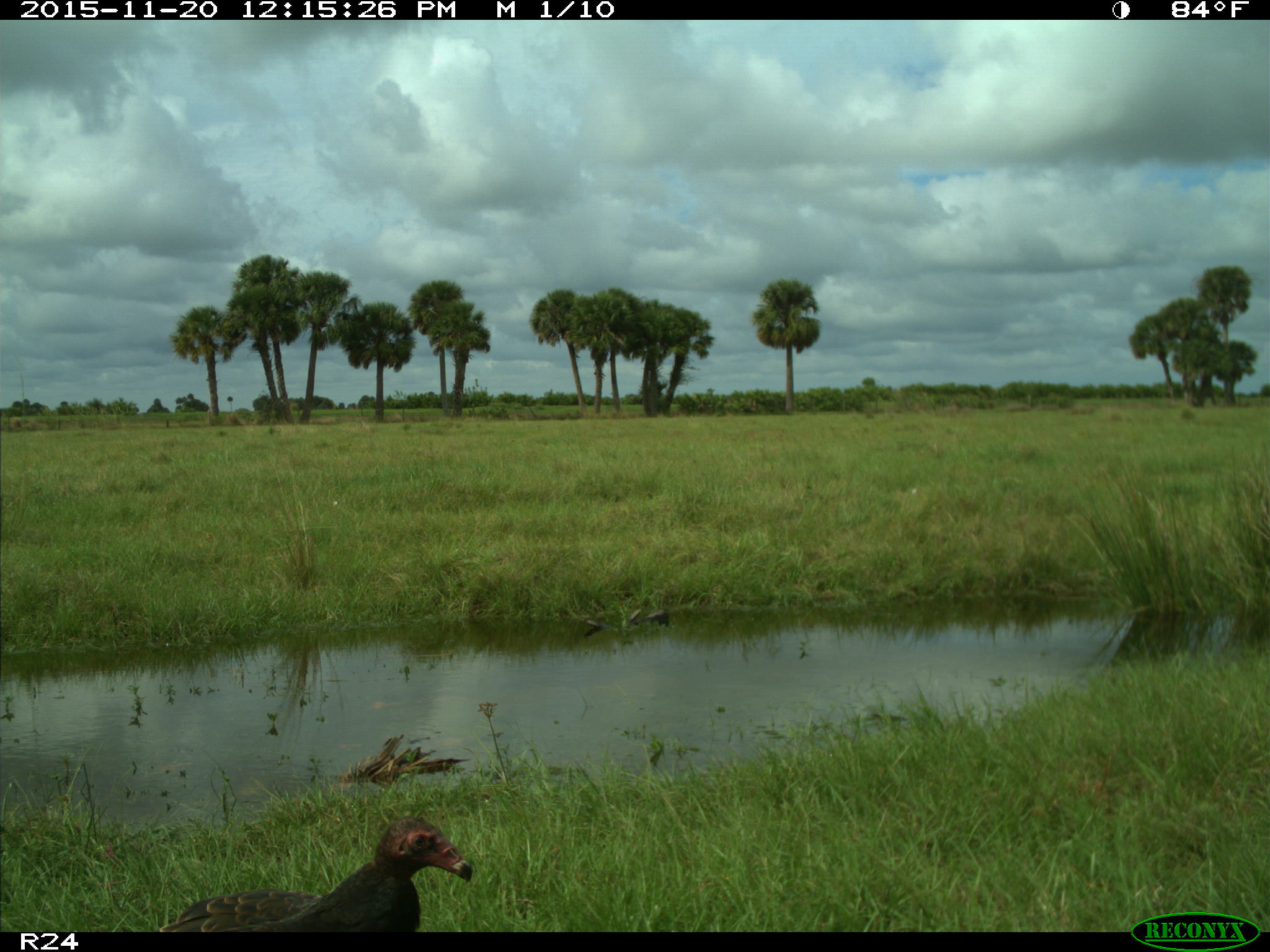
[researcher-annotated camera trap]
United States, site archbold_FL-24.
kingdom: Animalia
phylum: Chordata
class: Aves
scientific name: Aves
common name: birds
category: unidentified bird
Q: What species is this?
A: Unidentified bird (birds) (Aves).